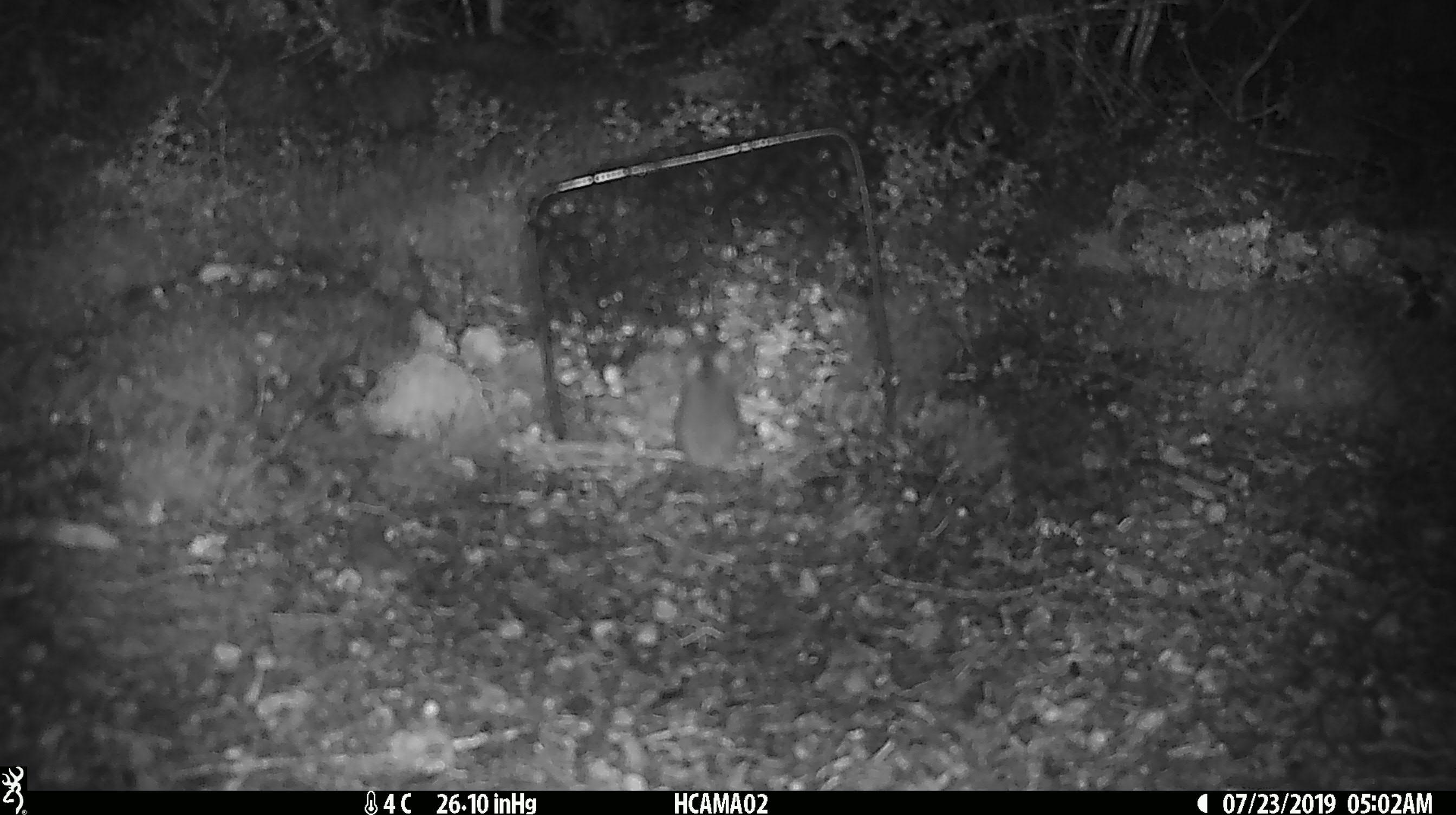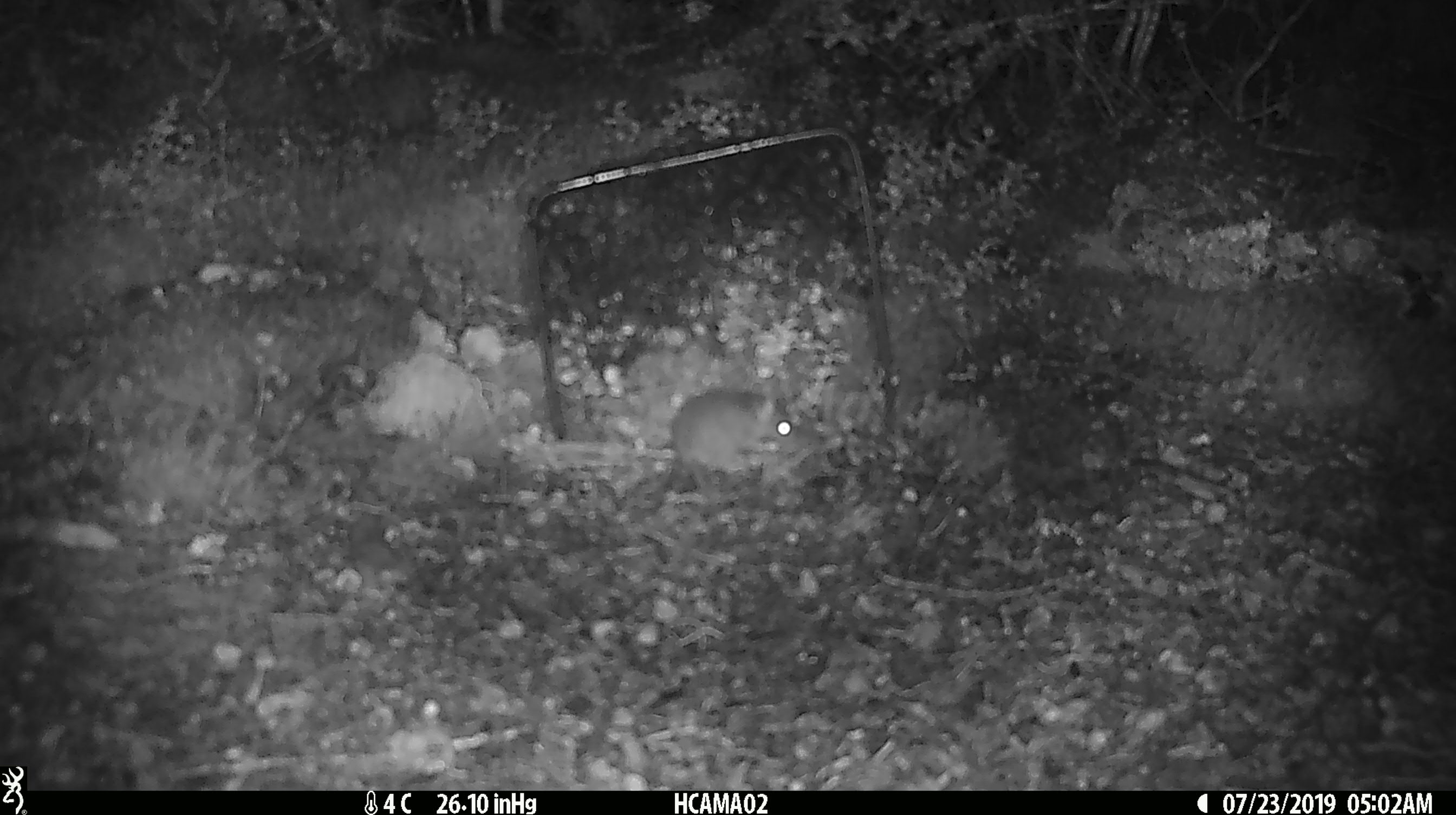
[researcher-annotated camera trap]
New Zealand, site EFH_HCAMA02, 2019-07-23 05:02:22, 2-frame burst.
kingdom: Animalia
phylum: Chordata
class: Mammalia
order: Rodentia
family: Muridae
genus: Mus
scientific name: Mus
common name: mouse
Mouse (Mus).